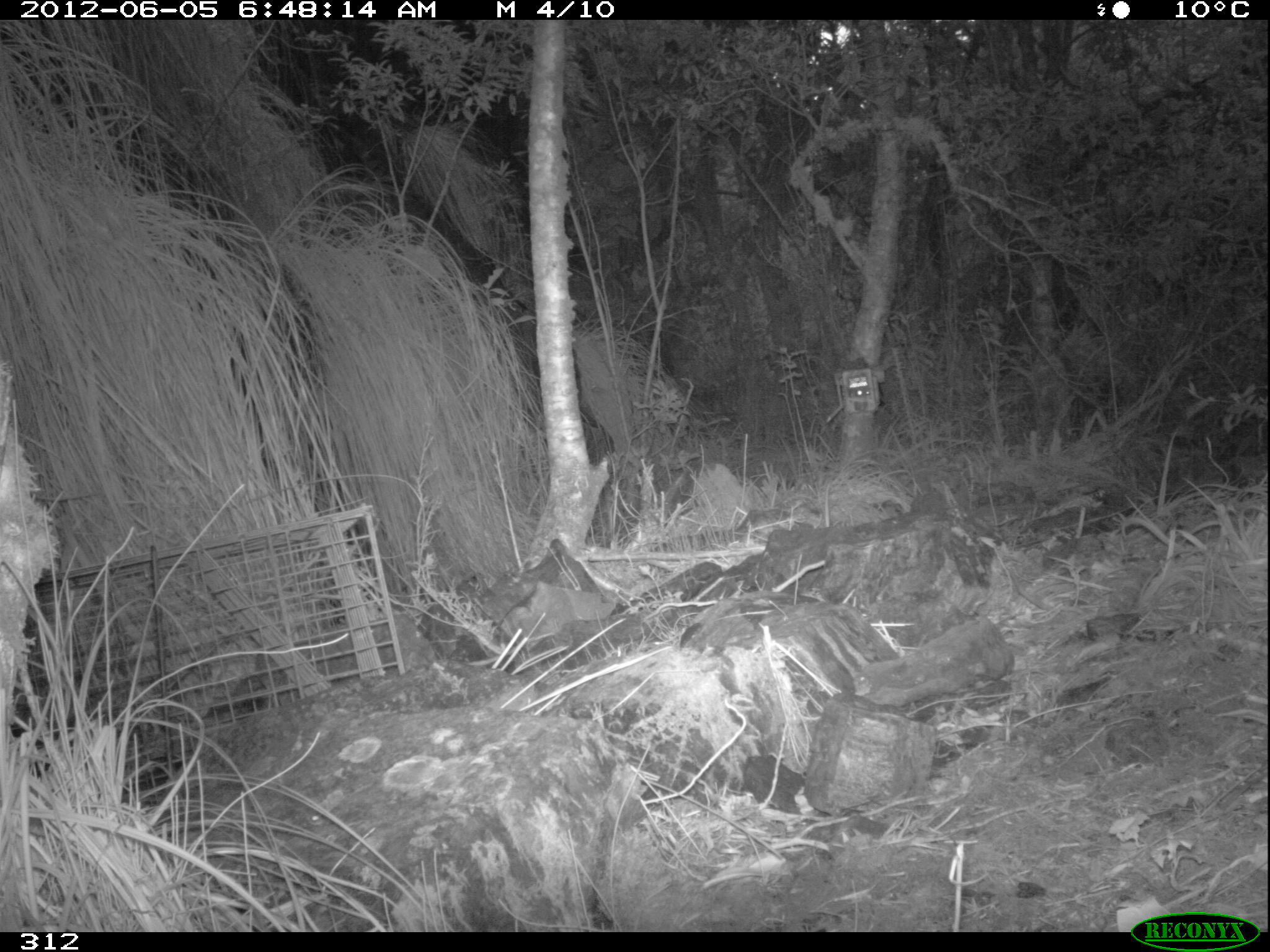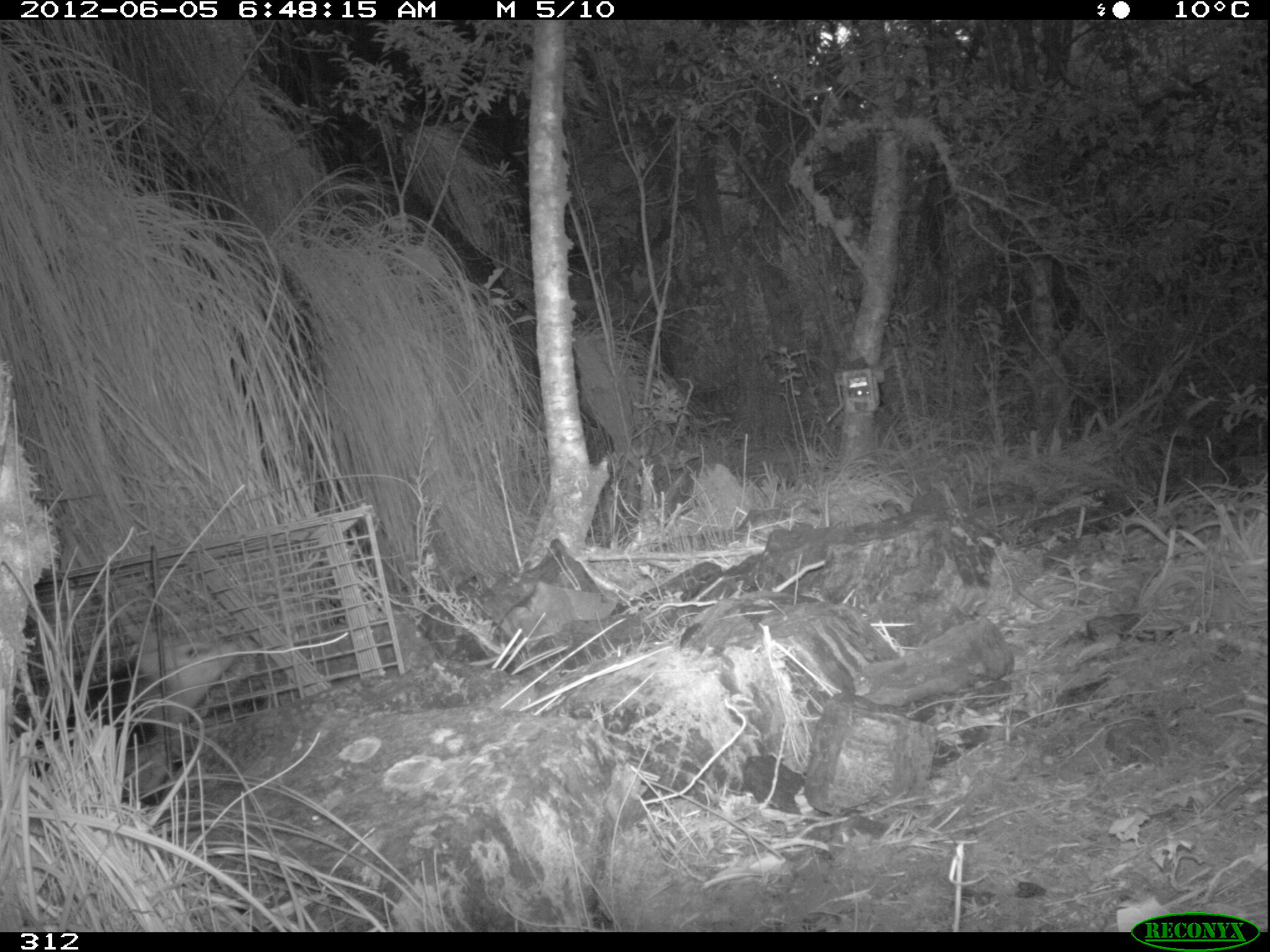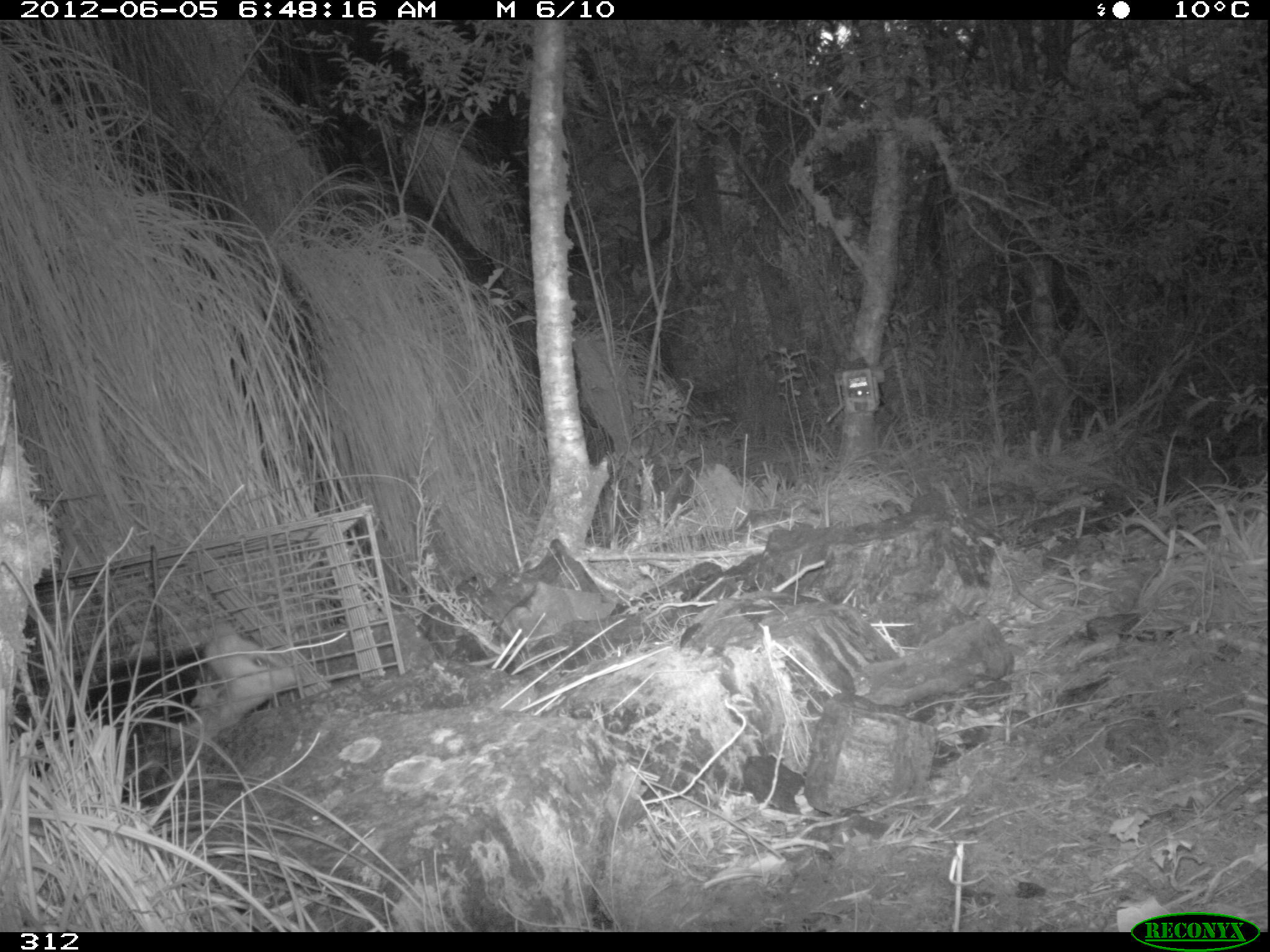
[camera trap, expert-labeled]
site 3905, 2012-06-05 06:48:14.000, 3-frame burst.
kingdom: Animalia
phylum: Chordata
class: Mammalia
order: Didelphimorphia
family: Didelphidae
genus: Didelphis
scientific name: Didelphis pernigra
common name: andean white-eared opossum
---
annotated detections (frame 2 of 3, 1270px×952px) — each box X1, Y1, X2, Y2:
didelphis pernigra: 33, 633, 243, 807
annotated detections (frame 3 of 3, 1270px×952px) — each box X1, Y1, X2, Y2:
didelphis pernigra: 64, 617, 299, 788